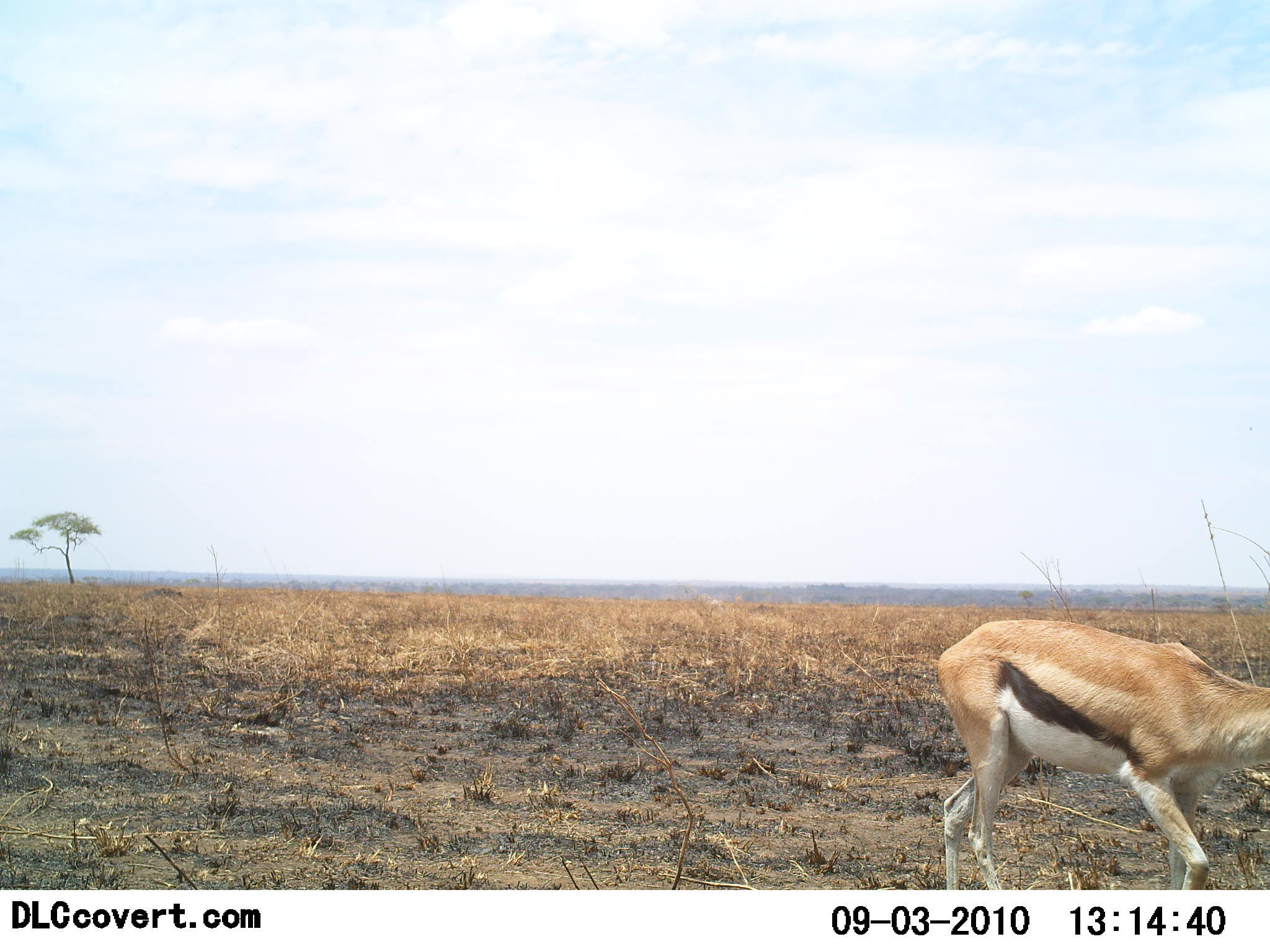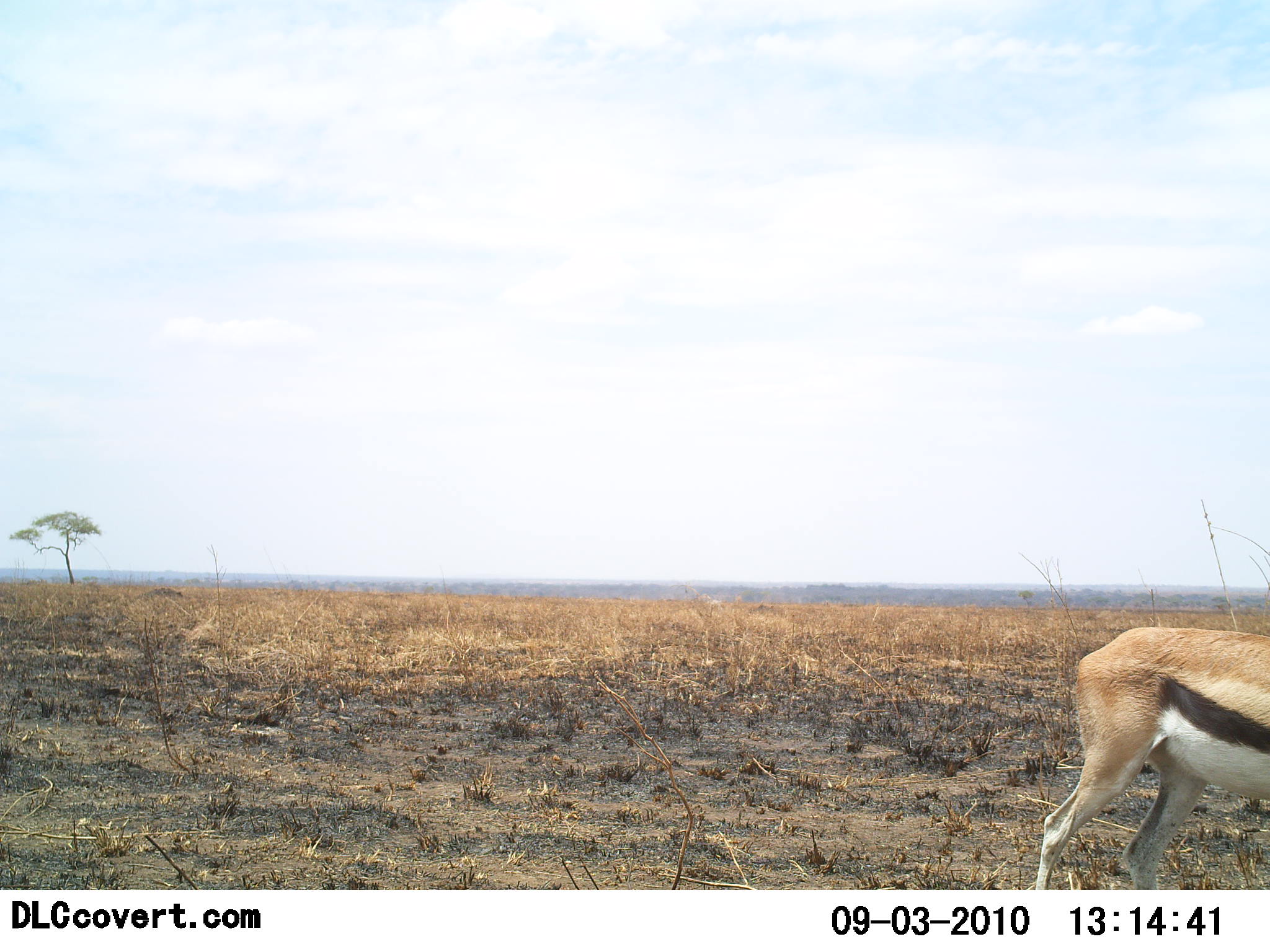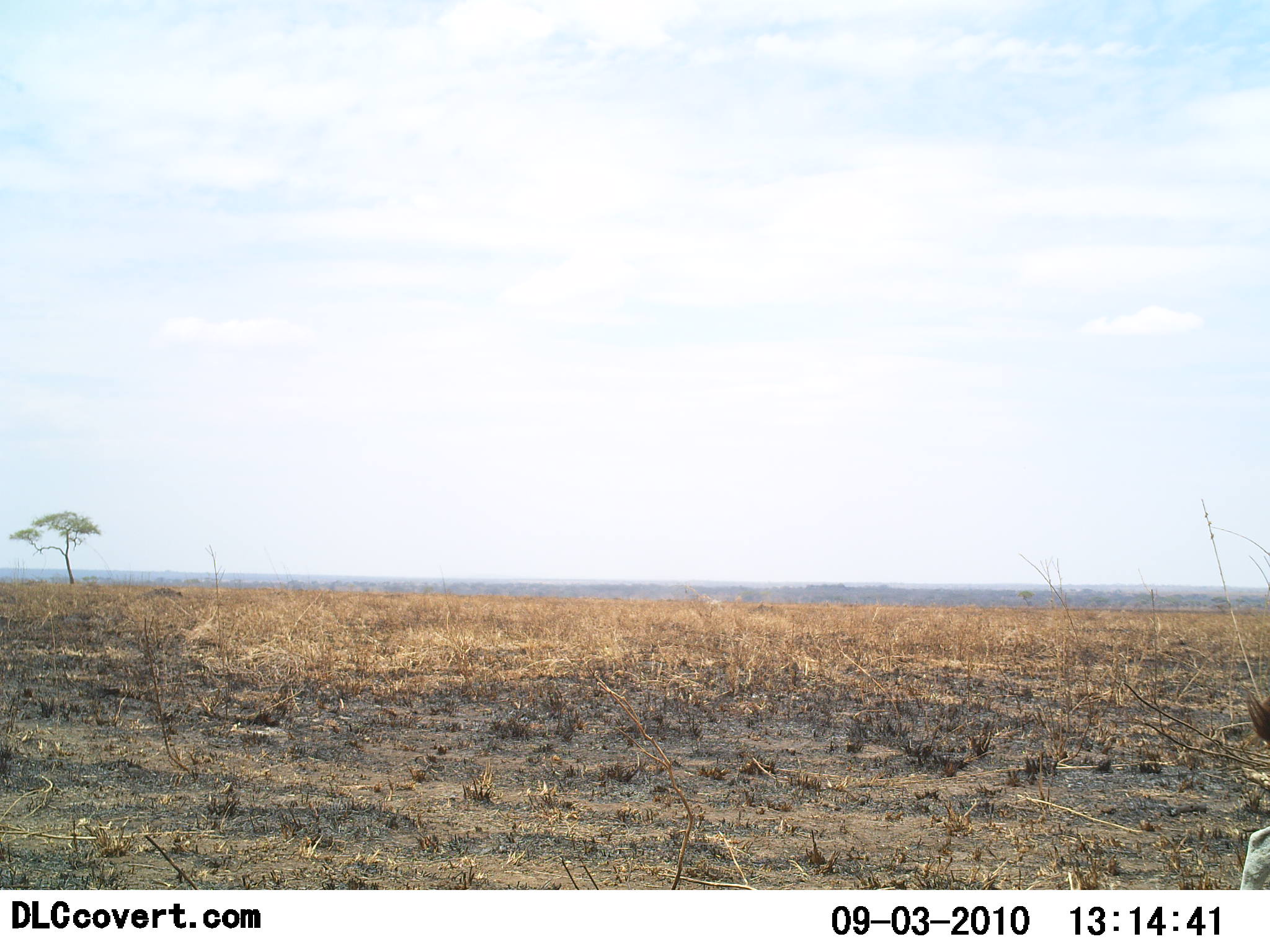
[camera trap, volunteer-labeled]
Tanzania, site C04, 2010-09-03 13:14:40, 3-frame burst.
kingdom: Animalia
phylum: Chordata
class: Mammalia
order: Artiodactyla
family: Bovidae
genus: Eudorcas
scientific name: Eudorcas thomsonii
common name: thomson's gazelle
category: gazellethomsons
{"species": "gazellethomsons (thomson's gazelle) (Eudorcas thomsonii)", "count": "1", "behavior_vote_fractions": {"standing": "0%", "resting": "0%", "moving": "100%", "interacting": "0%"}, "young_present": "0%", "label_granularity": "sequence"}